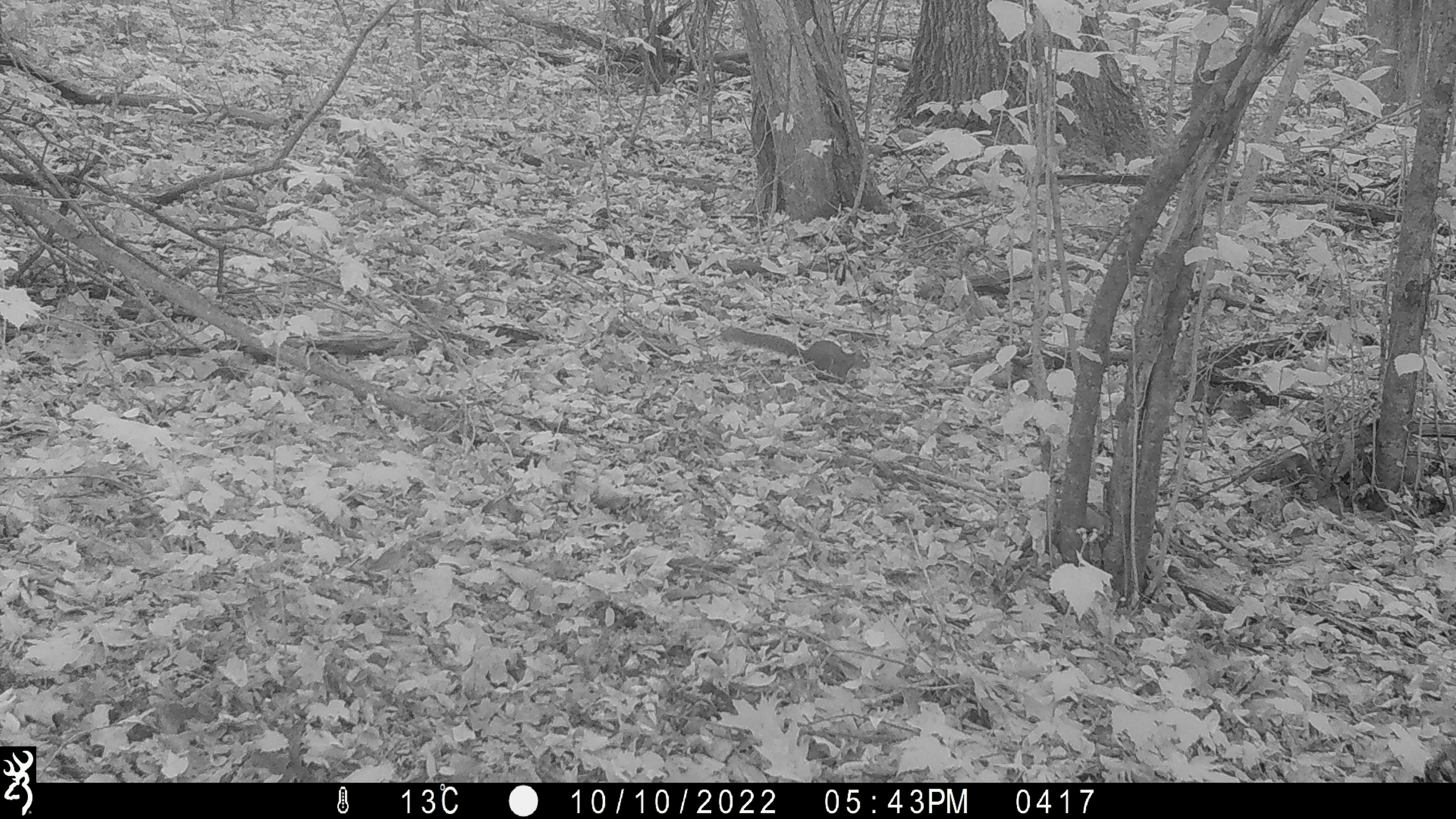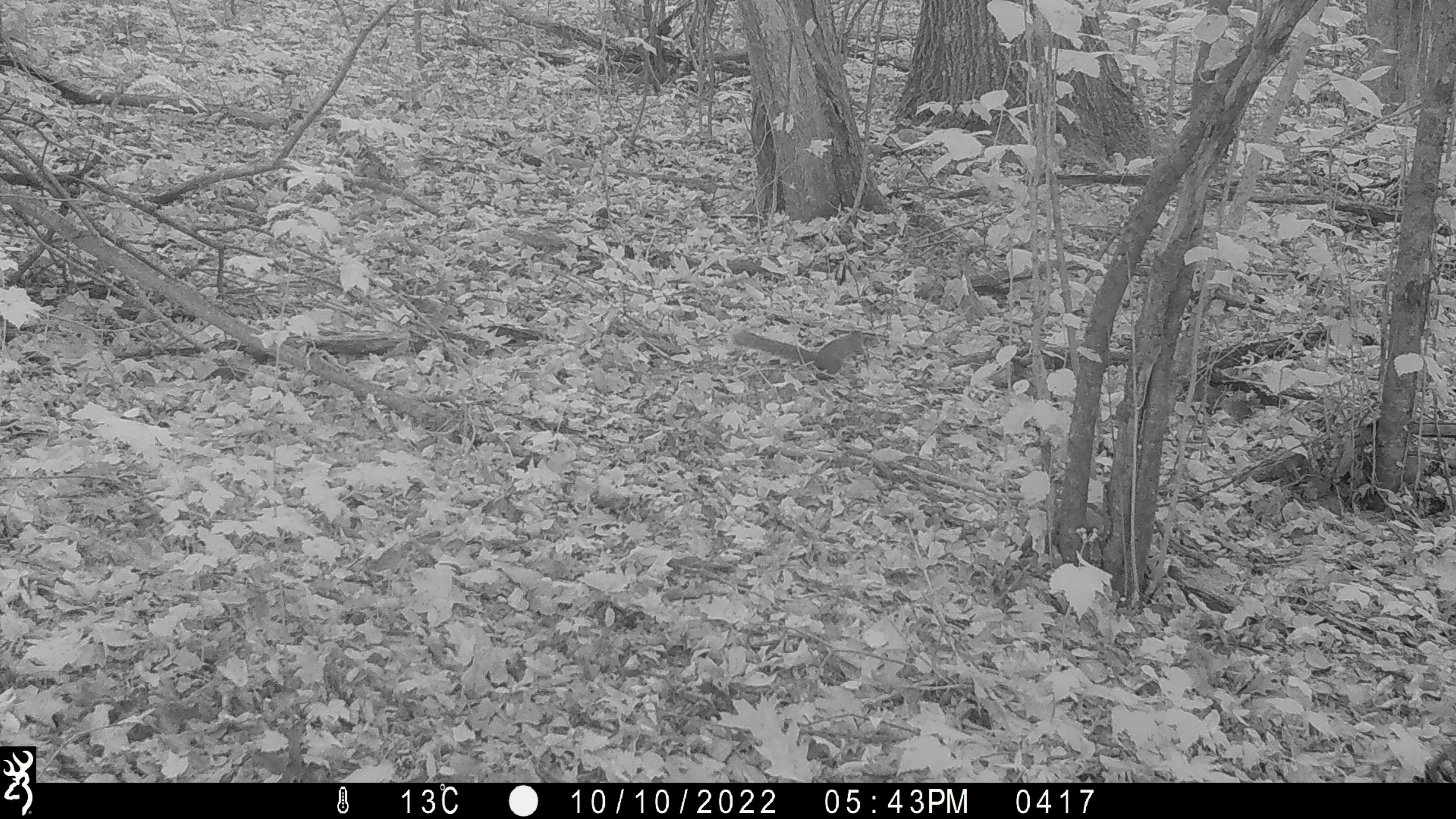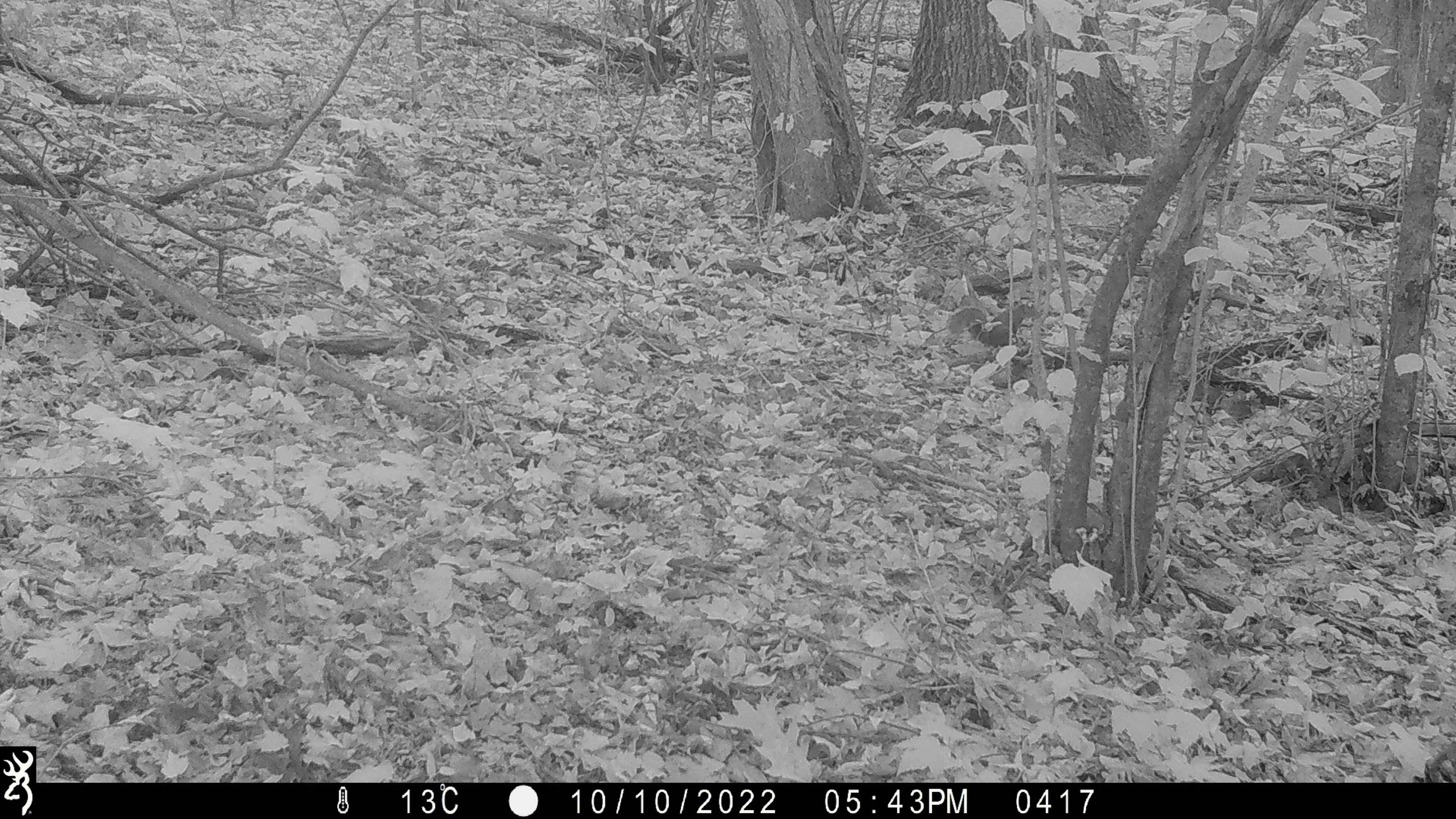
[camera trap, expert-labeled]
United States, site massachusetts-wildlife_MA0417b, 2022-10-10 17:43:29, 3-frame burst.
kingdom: Animalia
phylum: Chordata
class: Mammalia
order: Rodentia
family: Sciuridae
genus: Sciurus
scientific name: Sciurus carolinensis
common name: gray squirrel